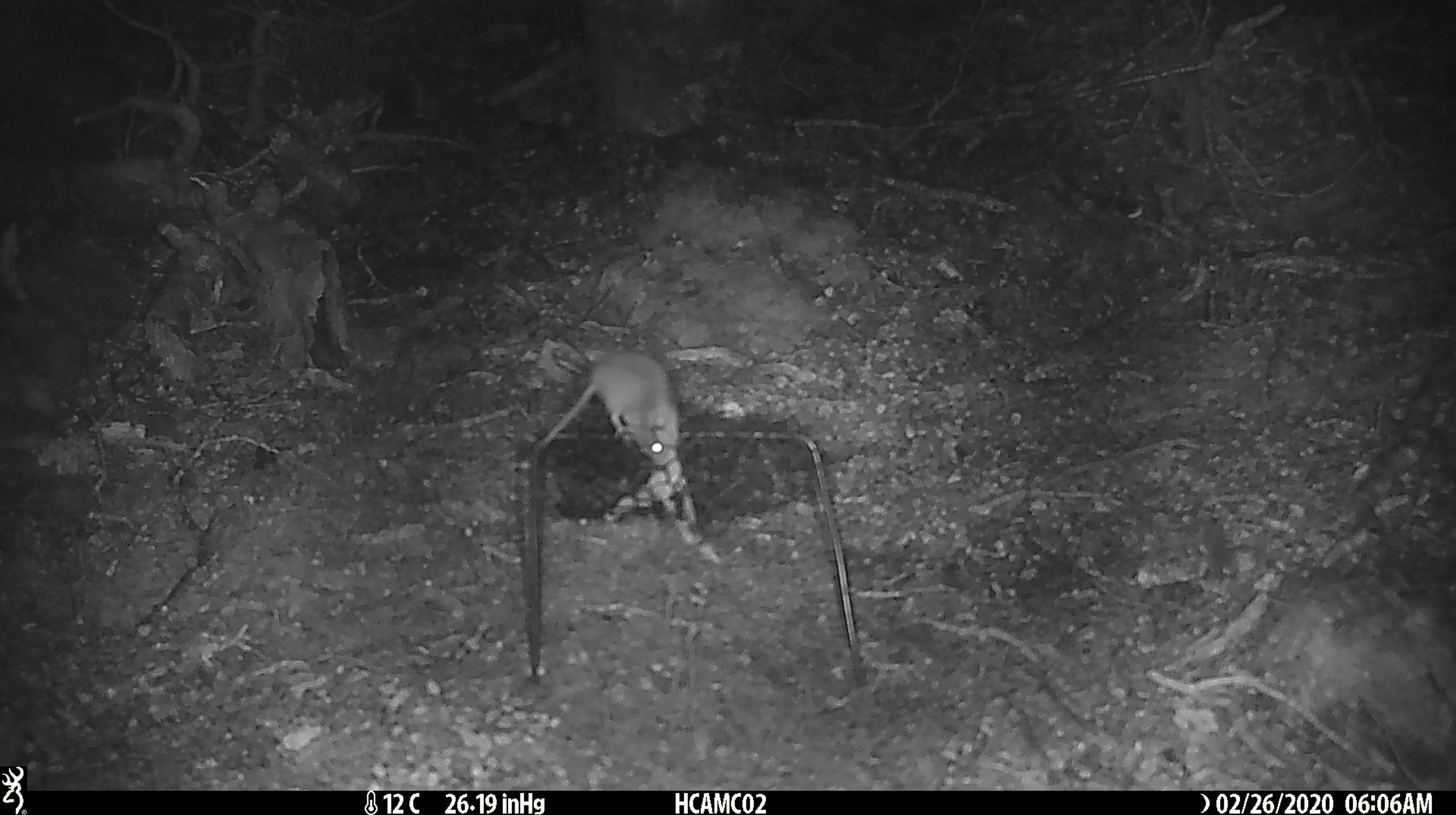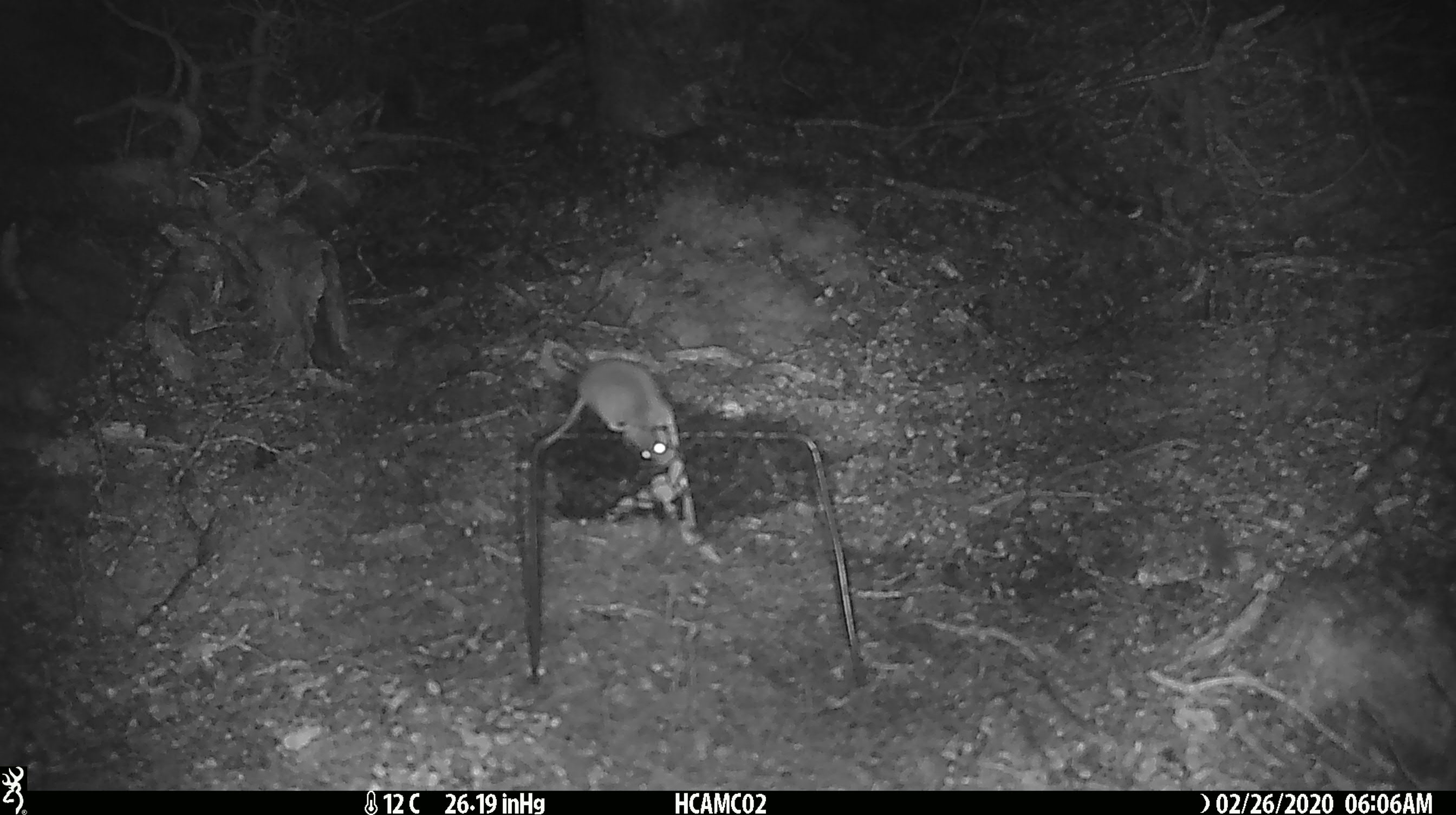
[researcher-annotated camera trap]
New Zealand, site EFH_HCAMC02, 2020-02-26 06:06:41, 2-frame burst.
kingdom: Animalia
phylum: Chordata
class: Mammalia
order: Rodentia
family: Muridae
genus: Mus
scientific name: Mus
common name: mouse